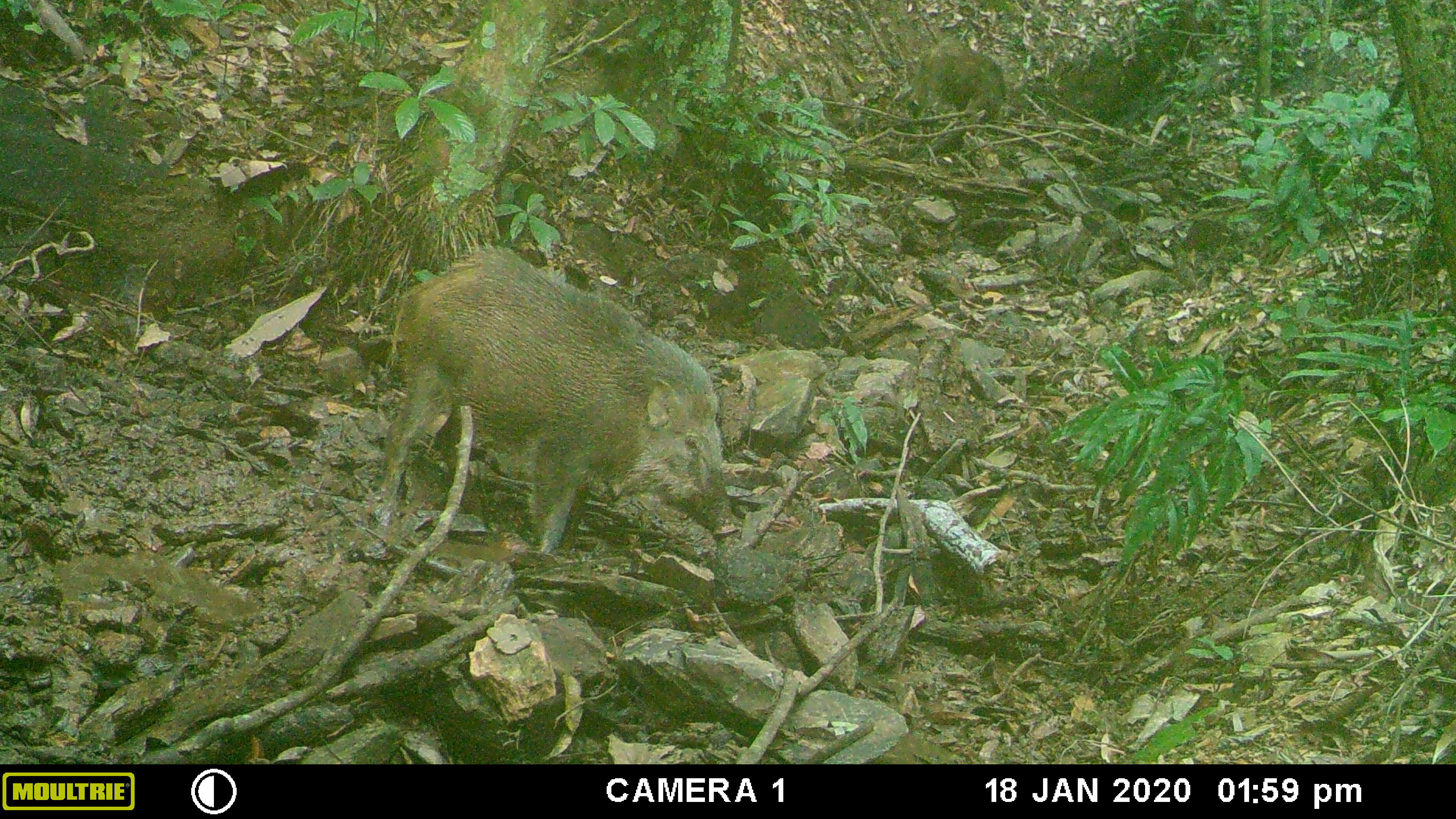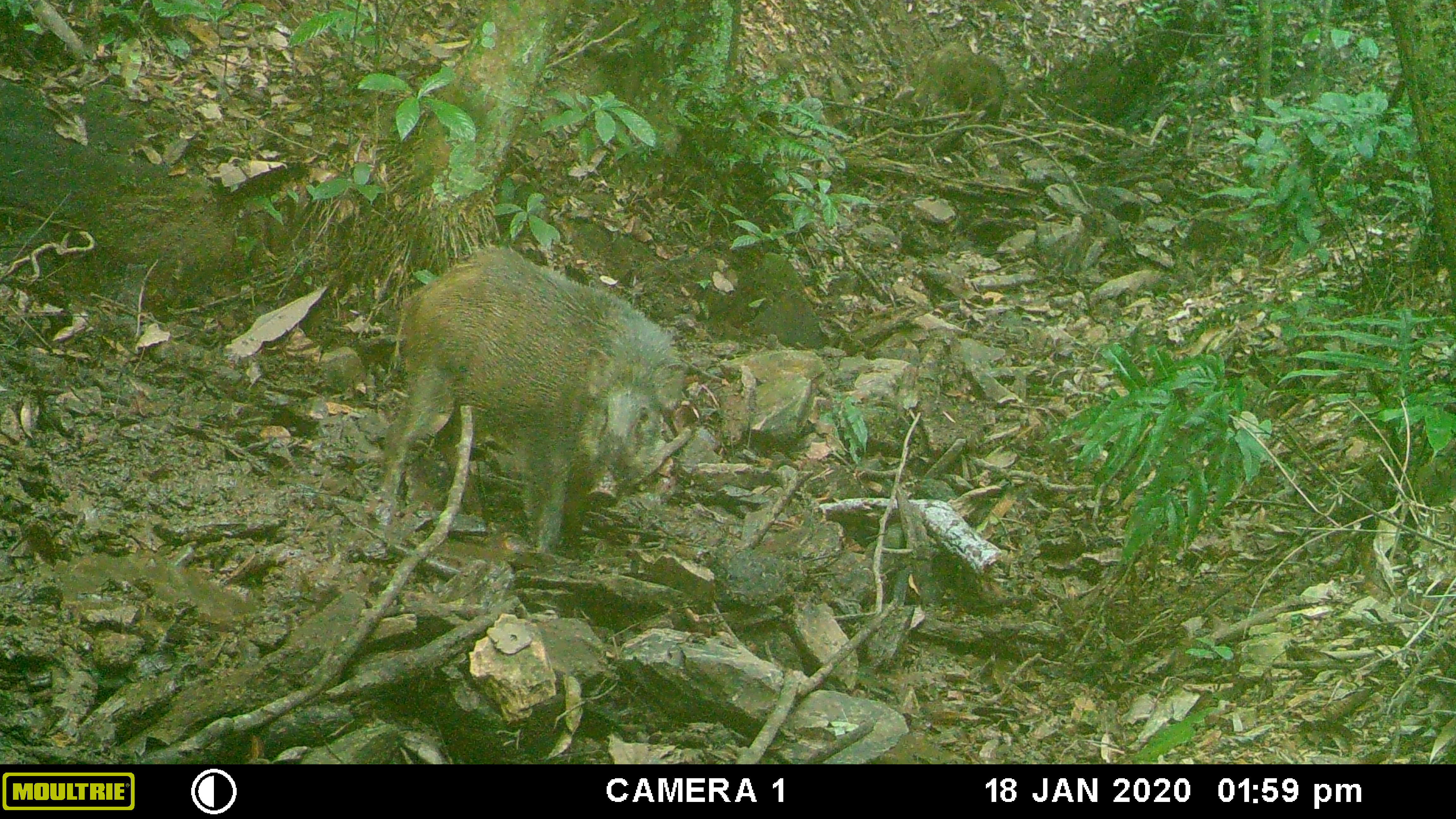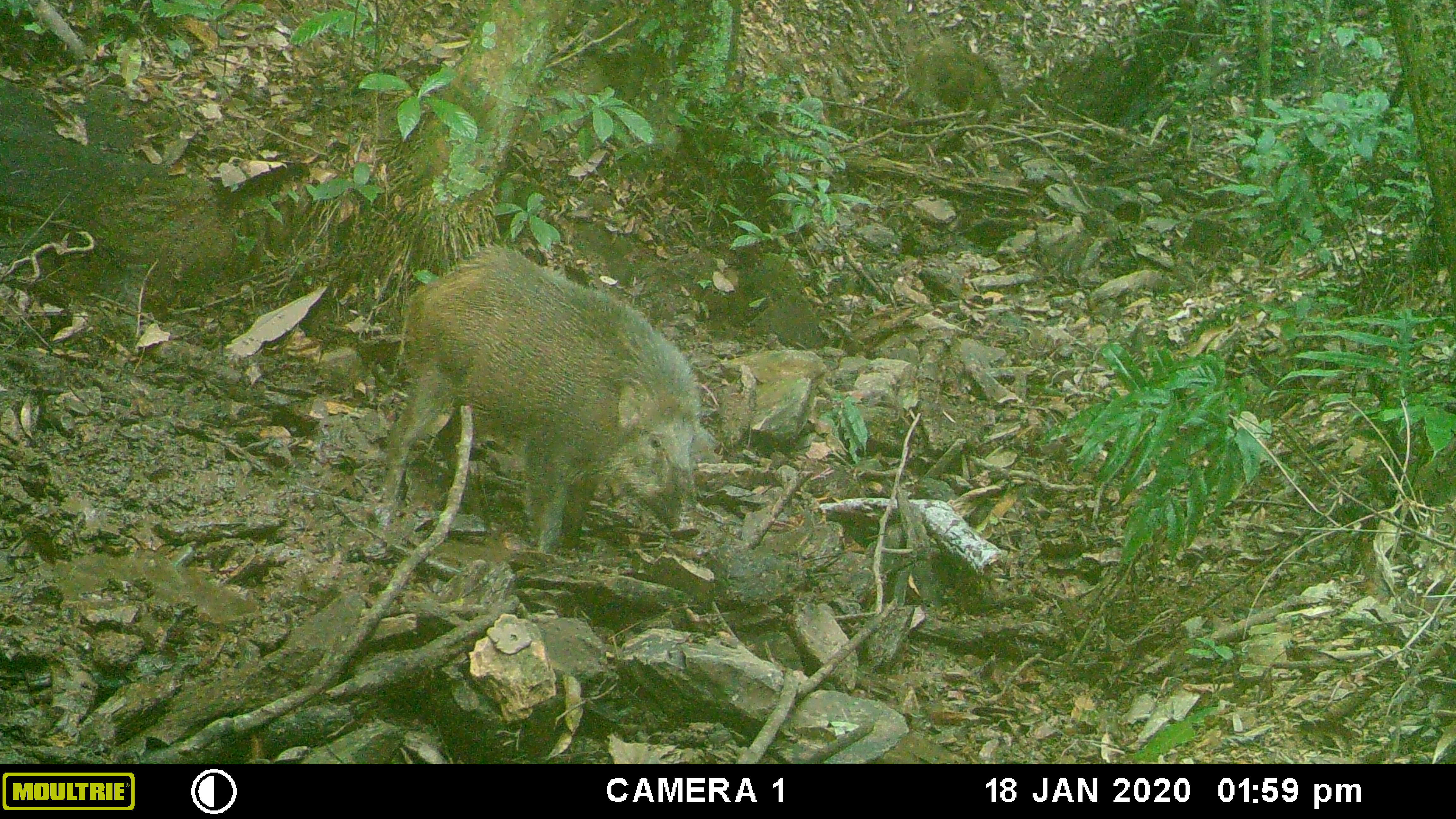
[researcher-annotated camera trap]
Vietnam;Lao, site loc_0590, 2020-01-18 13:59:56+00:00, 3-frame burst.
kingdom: Animalia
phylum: Chordata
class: Mammalia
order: Artiodactyla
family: Suidae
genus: Sus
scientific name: Sus scrofa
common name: eurasian wild pig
Eurasian wild pig (Sus scrofa). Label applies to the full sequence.